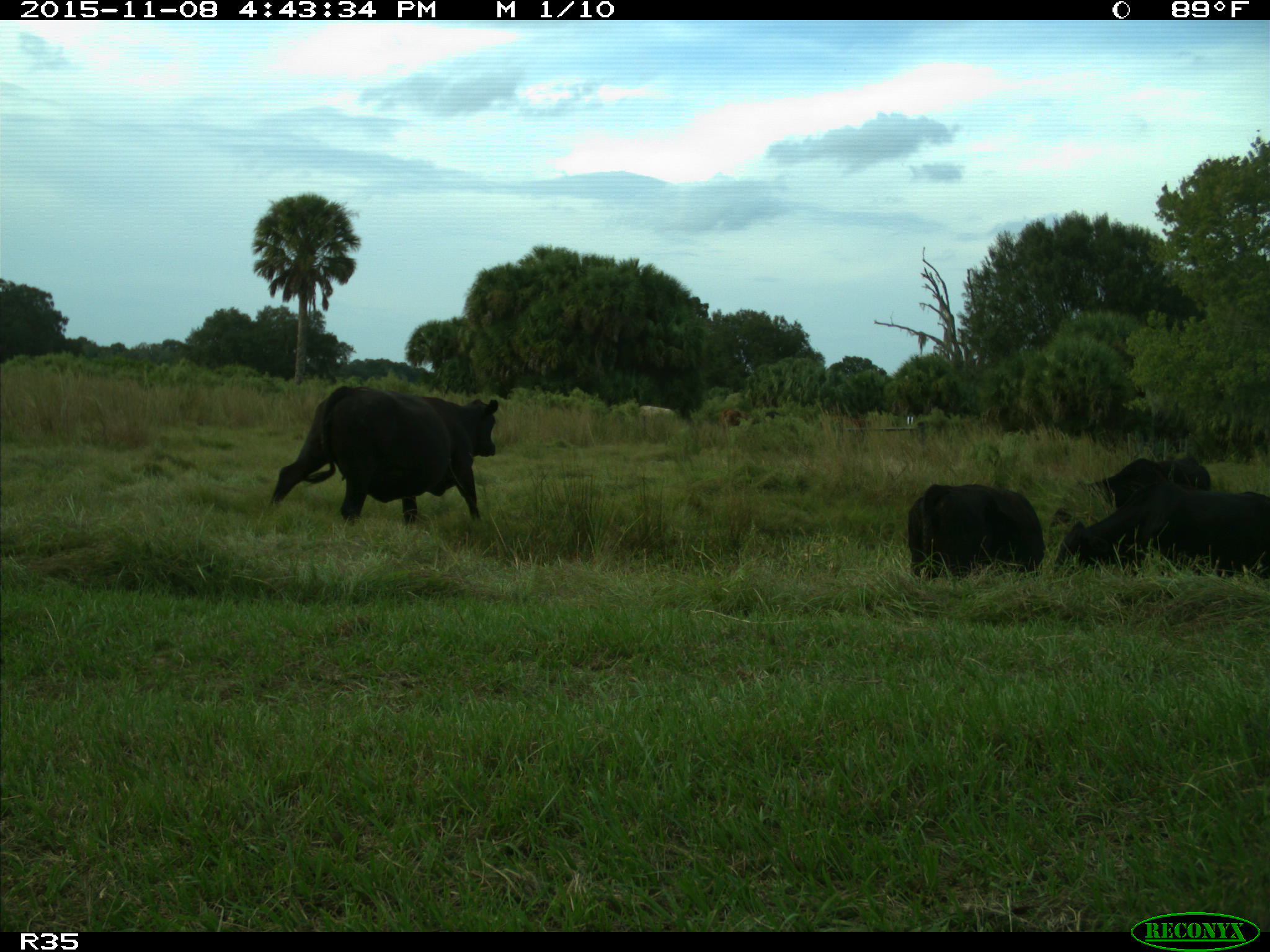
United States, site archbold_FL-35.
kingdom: Animalia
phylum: Chordata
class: Mammalia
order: Artiodactyla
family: Bovidae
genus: Bos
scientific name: Bos taurus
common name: domestic cow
Bos taurus (domestic cow).